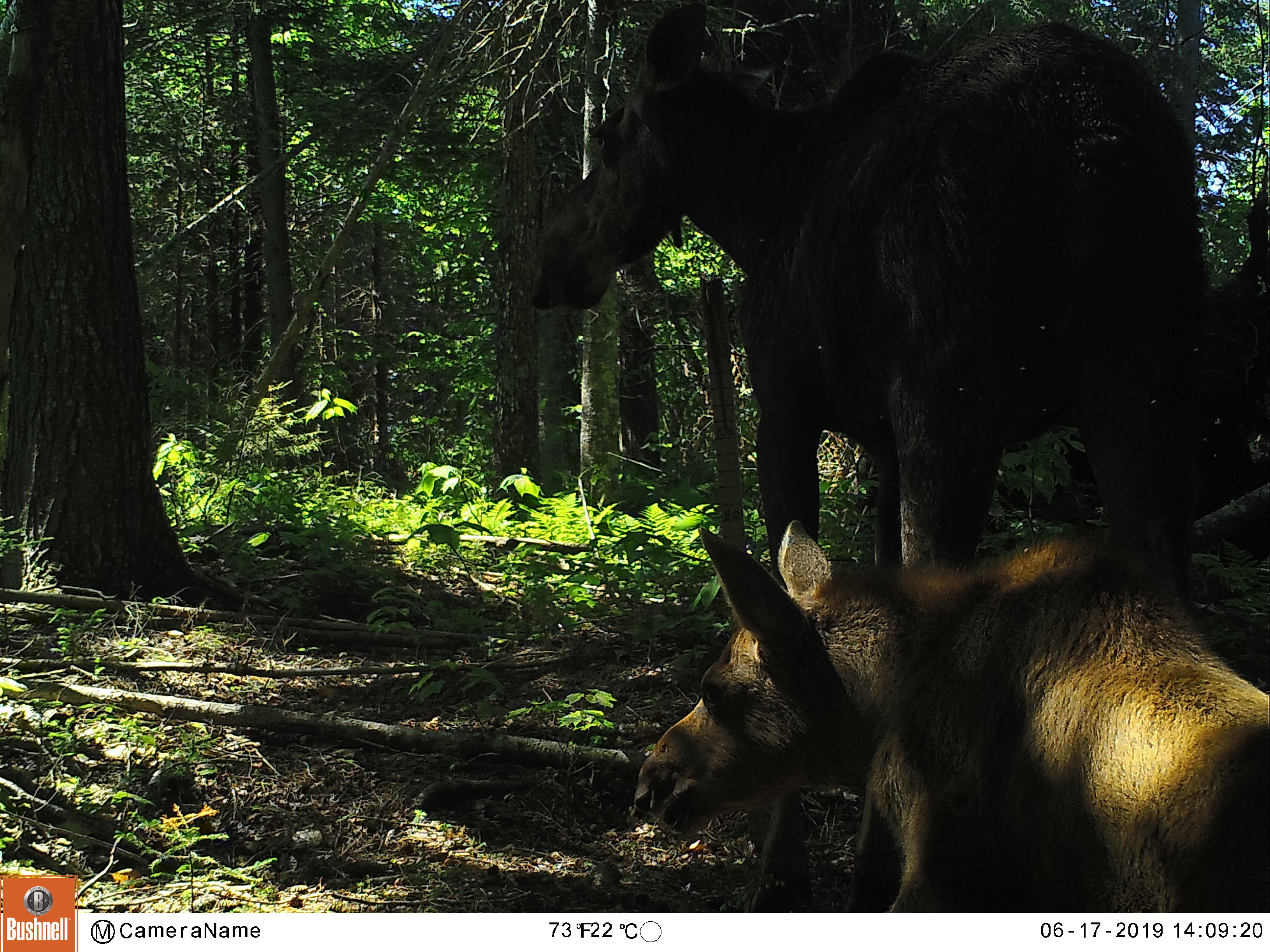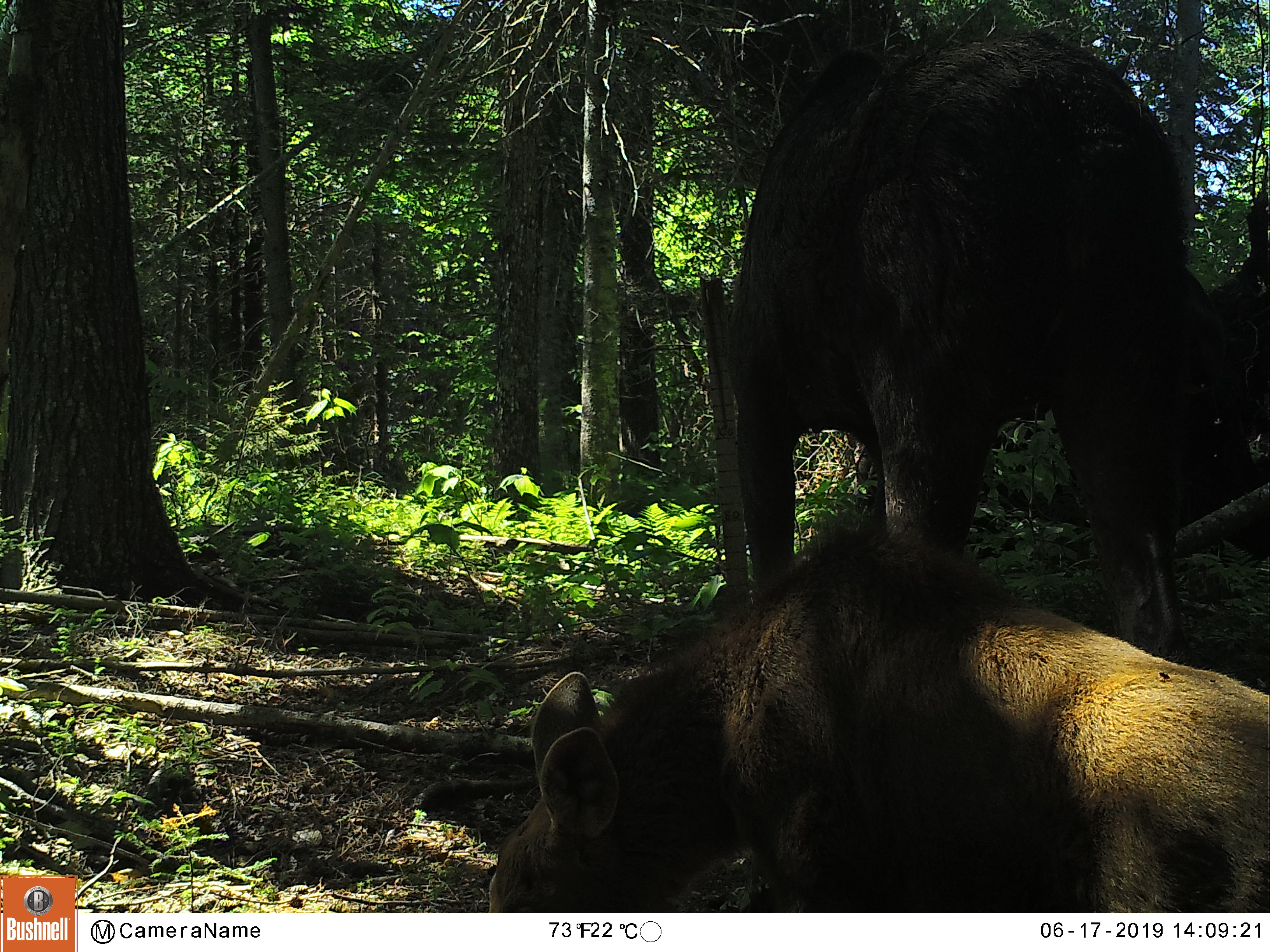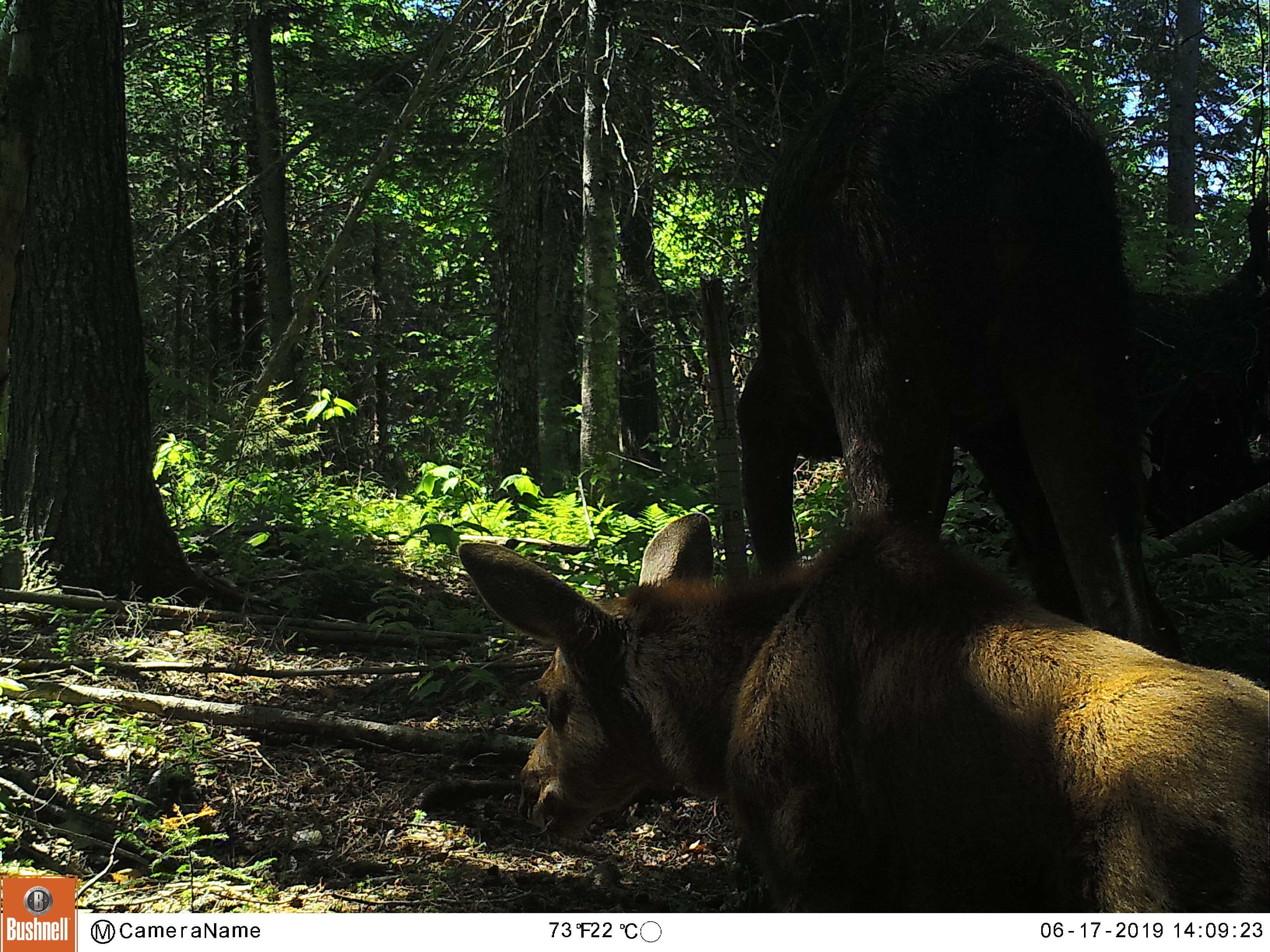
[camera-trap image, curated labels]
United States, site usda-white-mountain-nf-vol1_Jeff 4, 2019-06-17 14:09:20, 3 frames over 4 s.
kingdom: Animalia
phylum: Chordata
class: Mammalia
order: Artiodactyla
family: Cervidae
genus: Alces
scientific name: Alces alces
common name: moose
Moose (Alces alces).